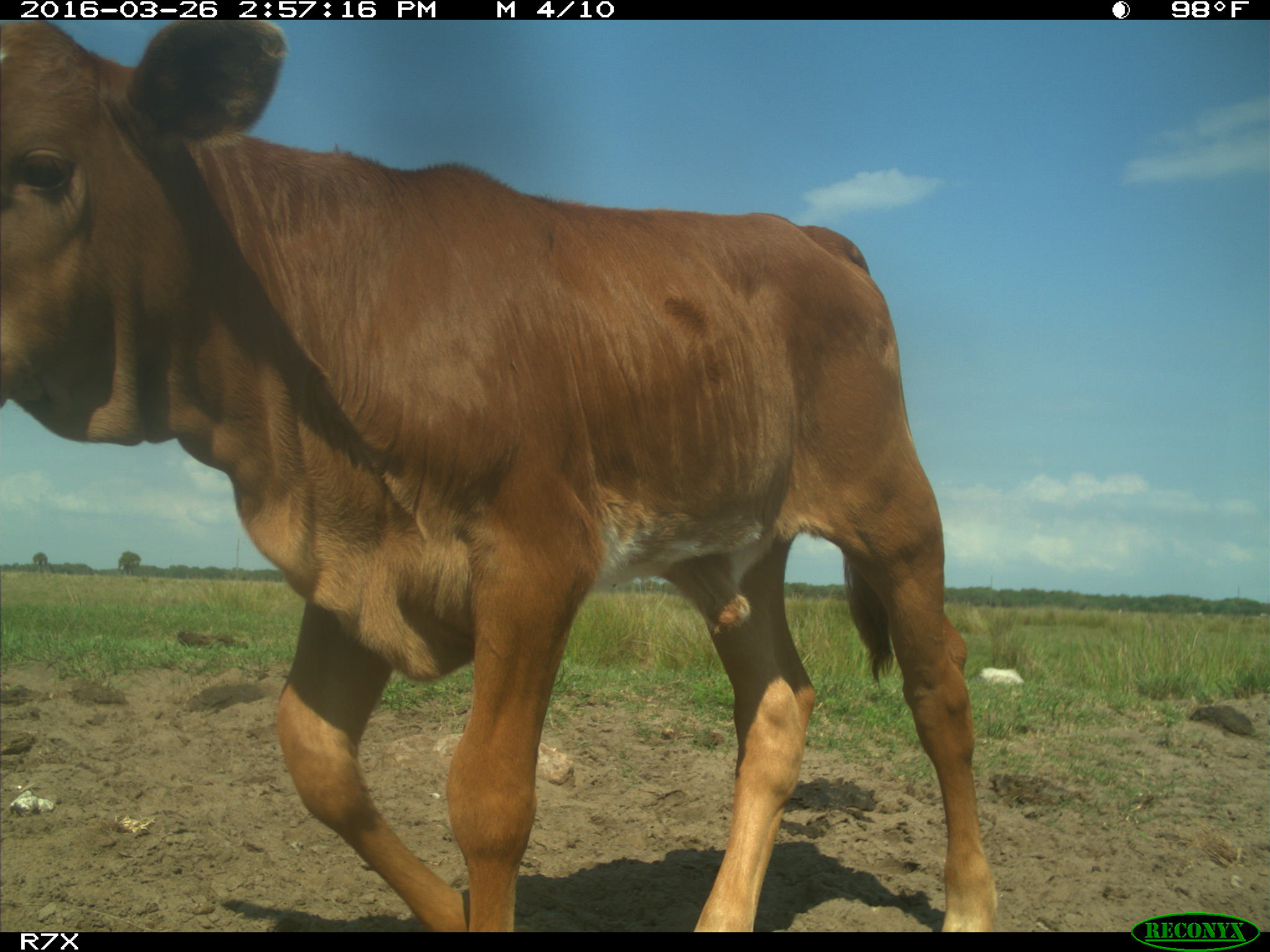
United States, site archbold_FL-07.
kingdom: Animalia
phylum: Chordata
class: Mammalia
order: Artiodactyla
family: Bovidae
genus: Bos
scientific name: Bos taurus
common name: domestic cow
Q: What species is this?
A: Bos taurus (domestic cow).